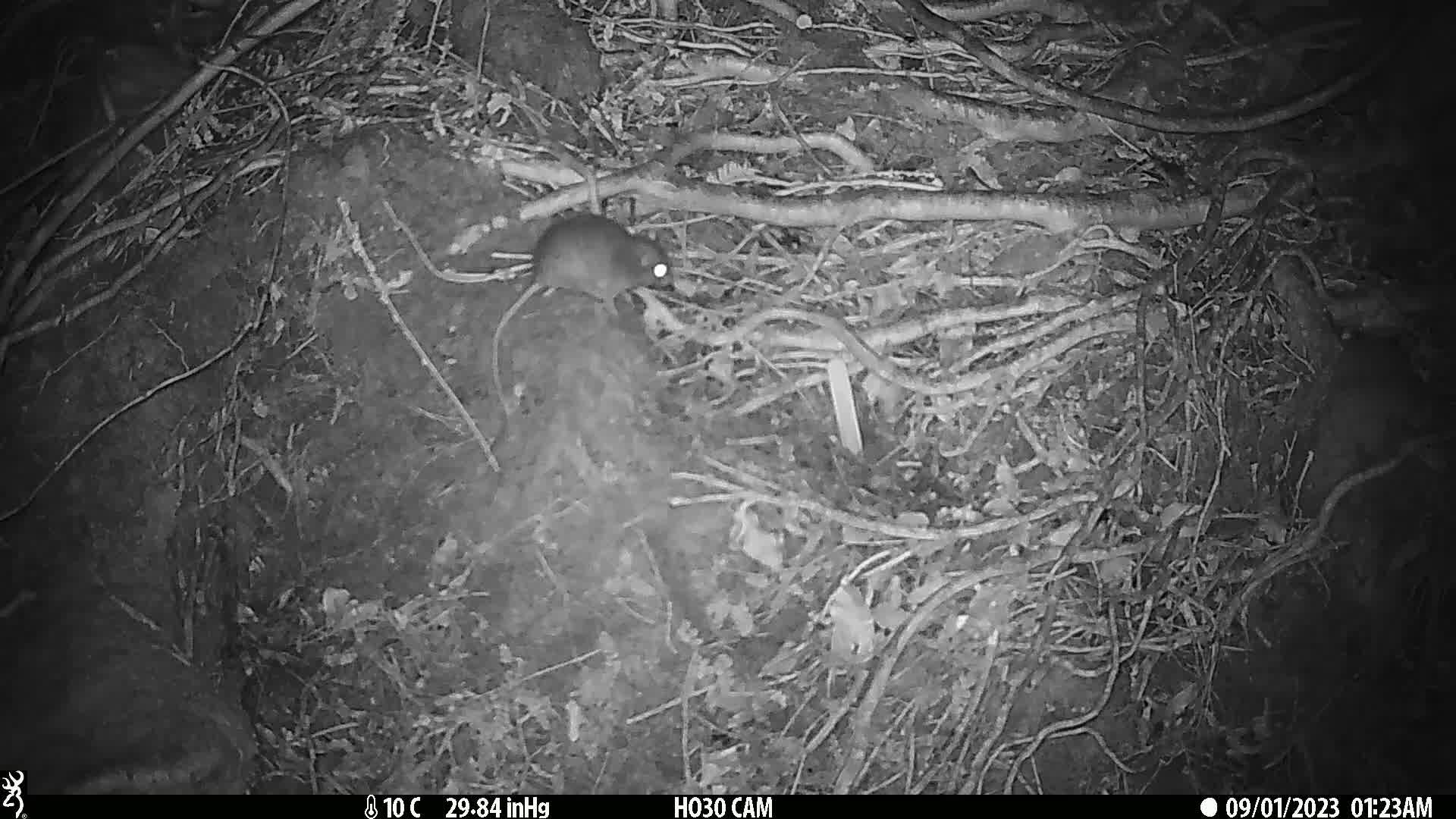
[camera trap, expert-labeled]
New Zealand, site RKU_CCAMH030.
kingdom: Animalia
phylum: Chordata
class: Mammalia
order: Rodentia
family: Muridae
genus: Rattus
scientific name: Rattus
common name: rat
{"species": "rat (Rattus)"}